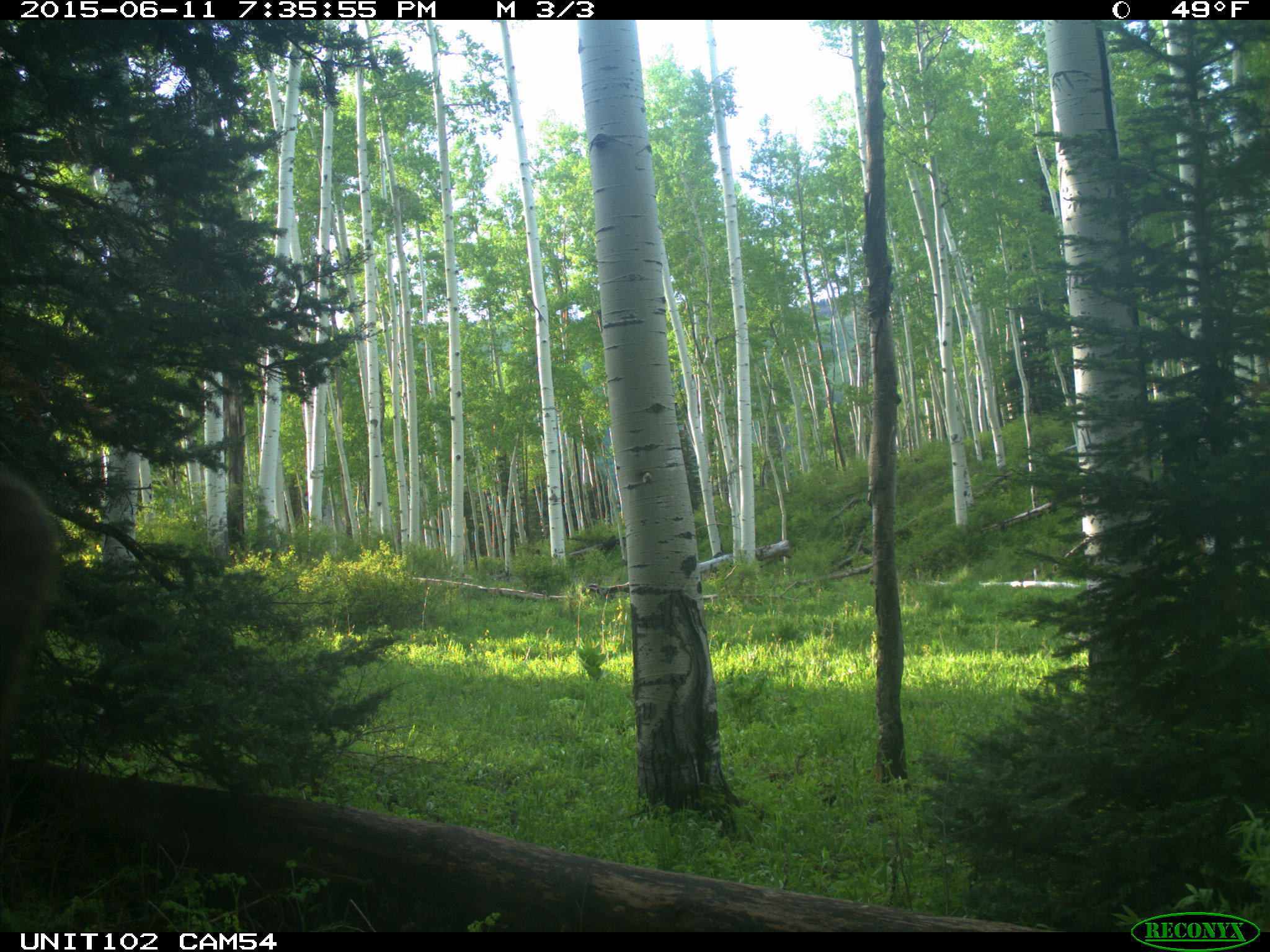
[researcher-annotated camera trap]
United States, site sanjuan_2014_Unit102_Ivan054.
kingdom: Animalia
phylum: Chordata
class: Mammalia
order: Artiodactyla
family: Cervidae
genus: Cervus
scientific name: Cervus elaphus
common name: red deer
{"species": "Cervus elaphus (red deer)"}